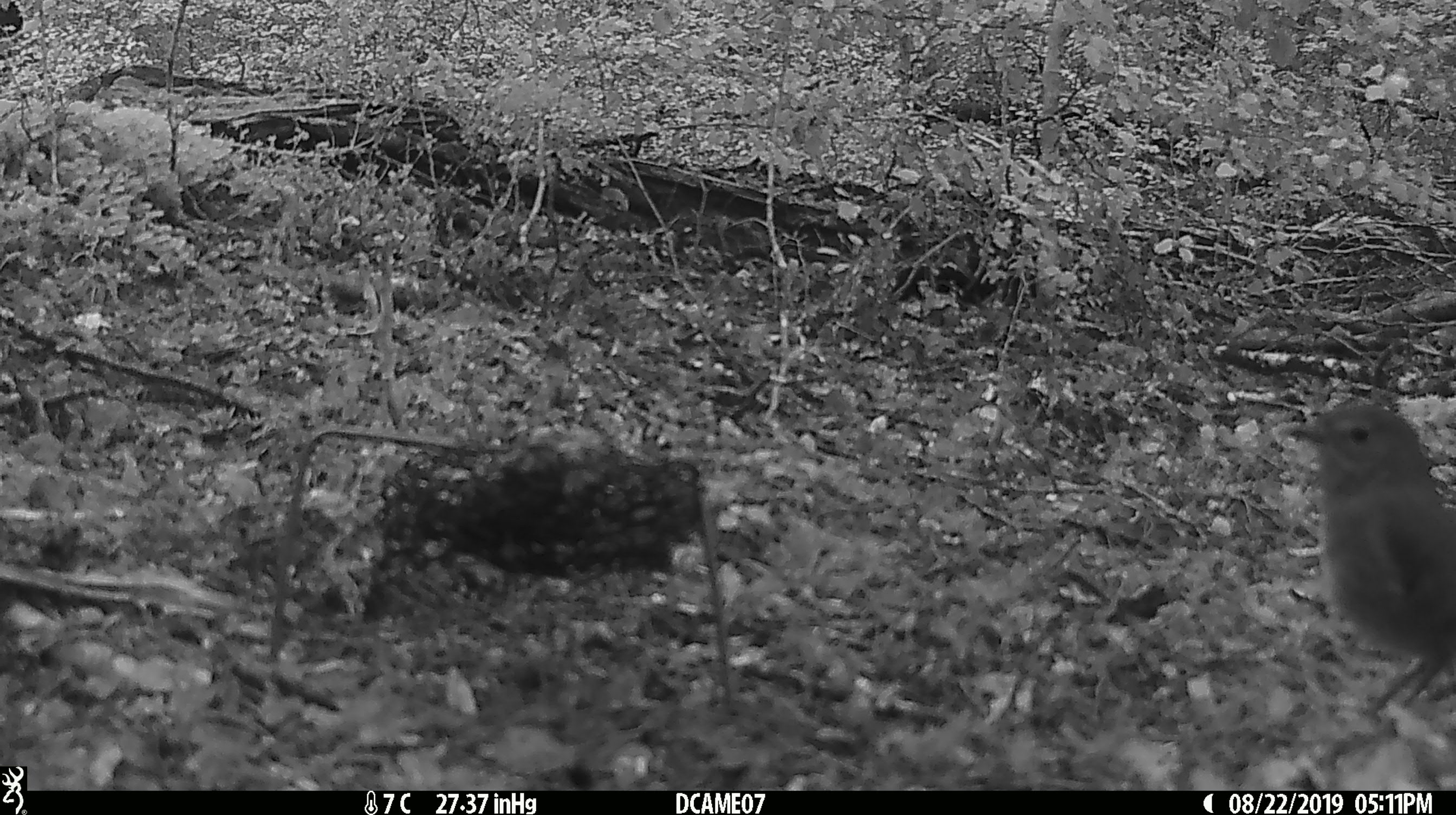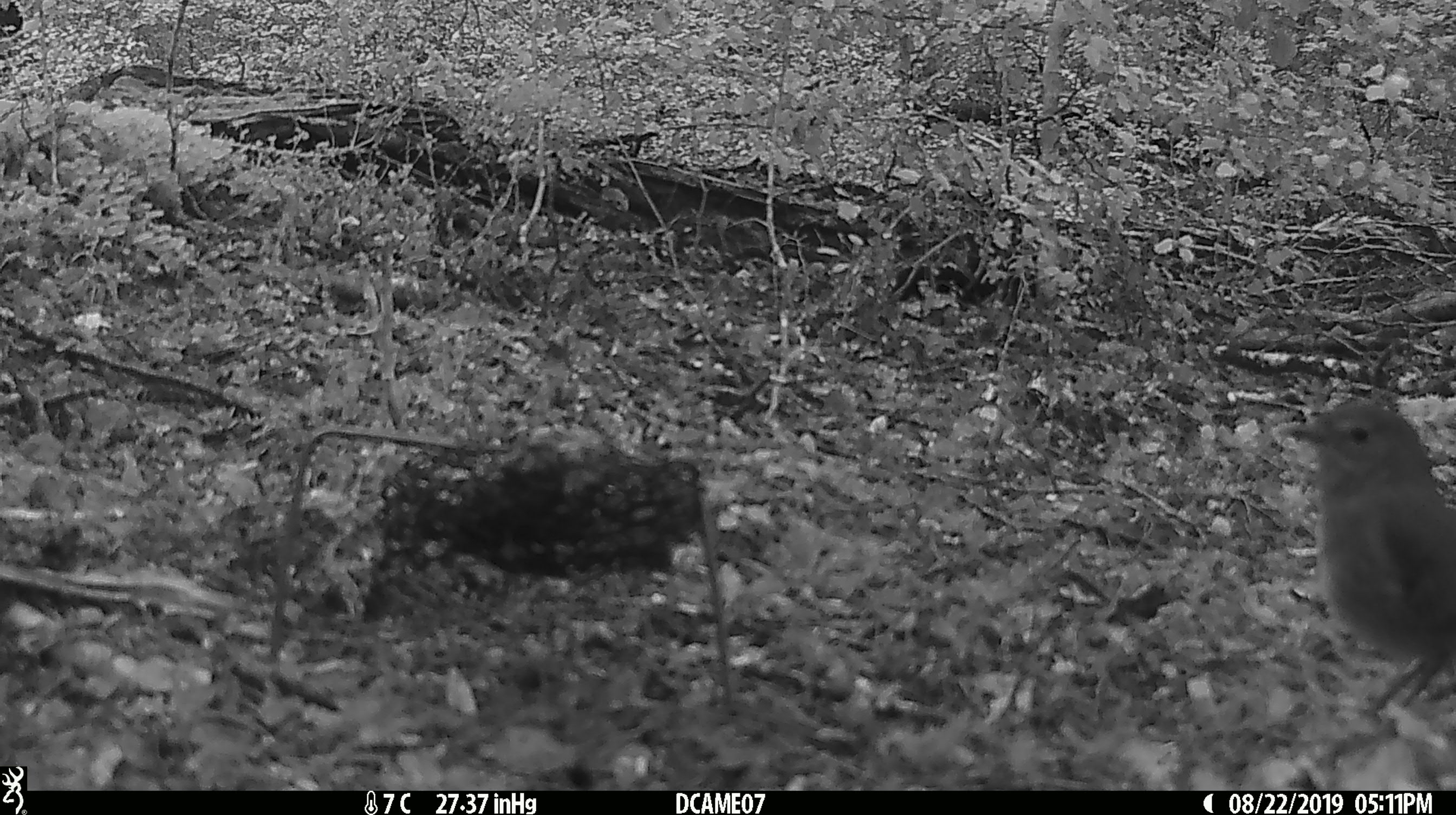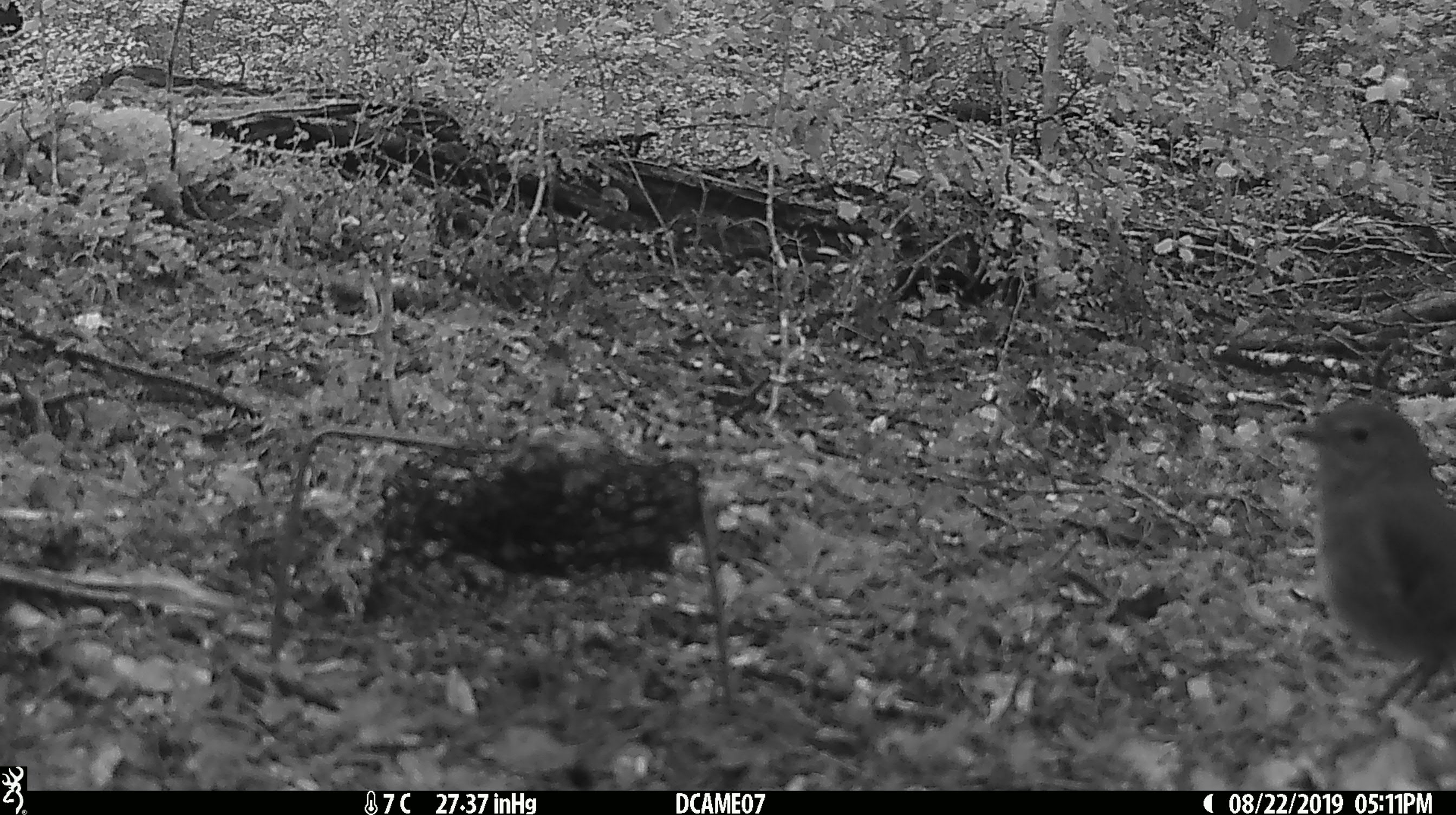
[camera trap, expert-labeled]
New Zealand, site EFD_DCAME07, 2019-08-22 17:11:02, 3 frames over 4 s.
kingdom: Animalia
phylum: Chordata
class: Aves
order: Passeriformes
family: Petroicidae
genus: Petroica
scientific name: Petroica australis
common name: new zealand robin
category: robin